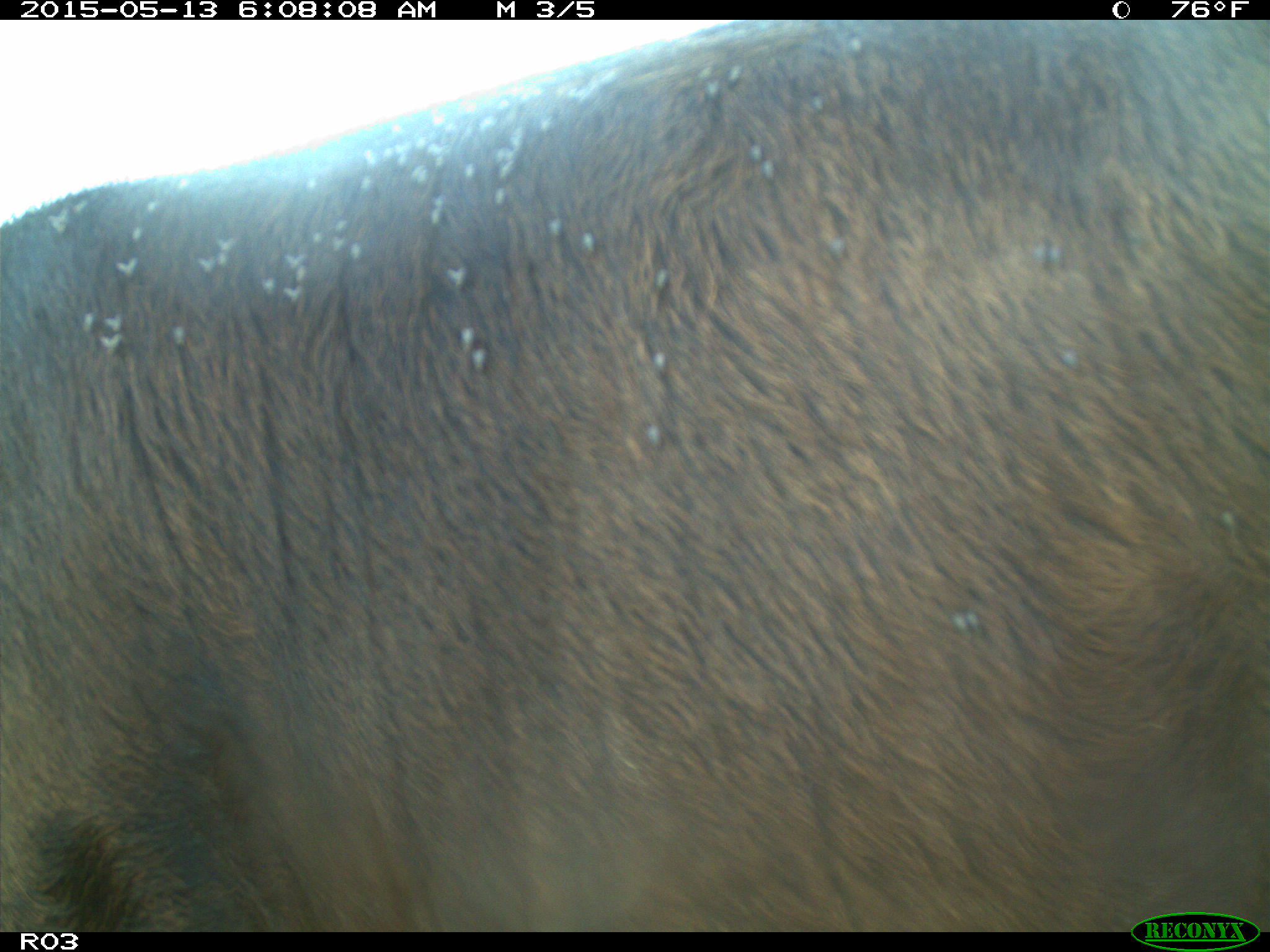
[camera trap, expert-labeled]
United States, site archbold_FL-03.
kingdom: Animalia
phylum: Chordata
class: Mammalia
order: Artiodactyla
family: Bovidae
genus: Bos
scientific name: Bos taurus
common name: domestic cow